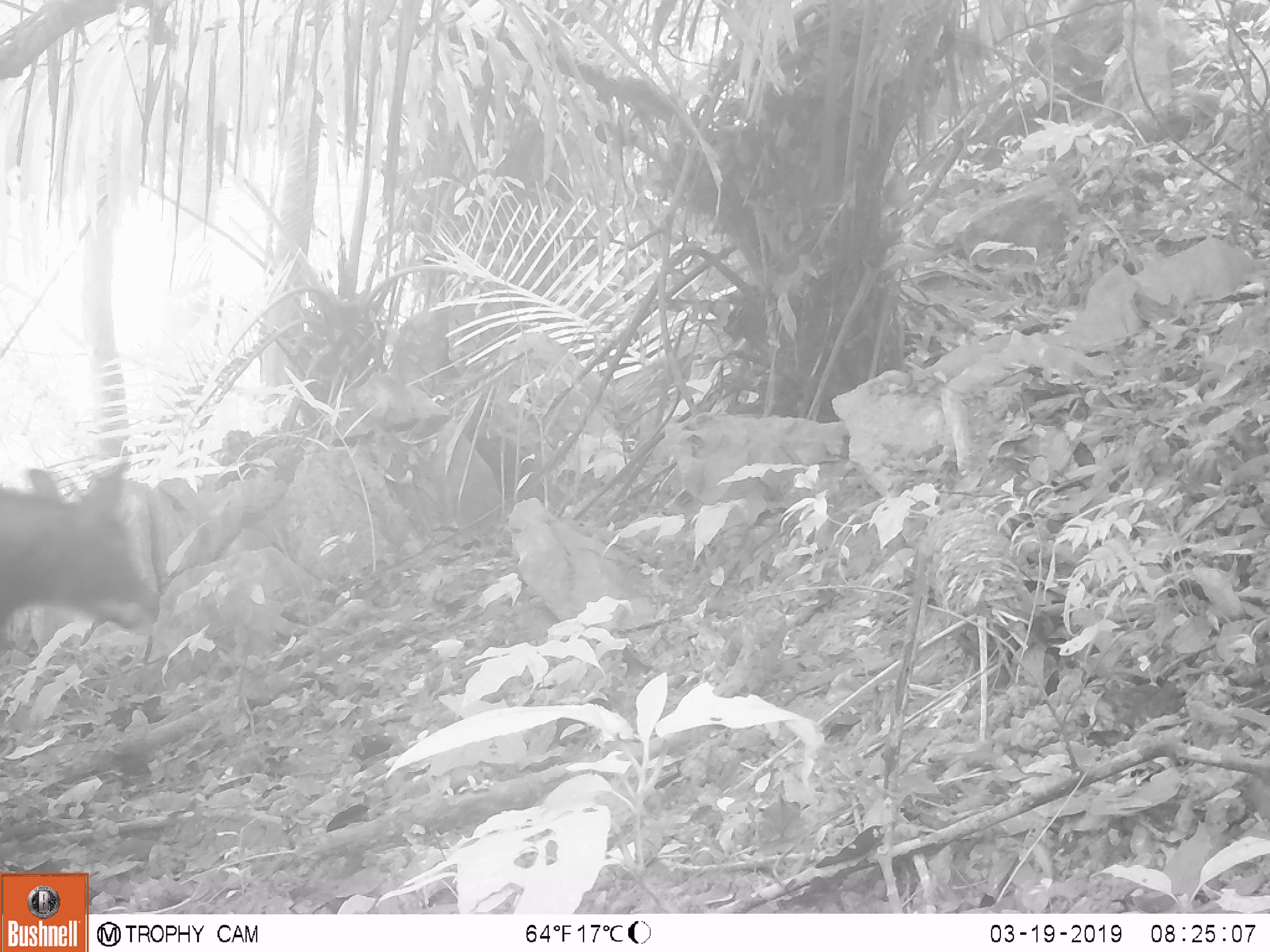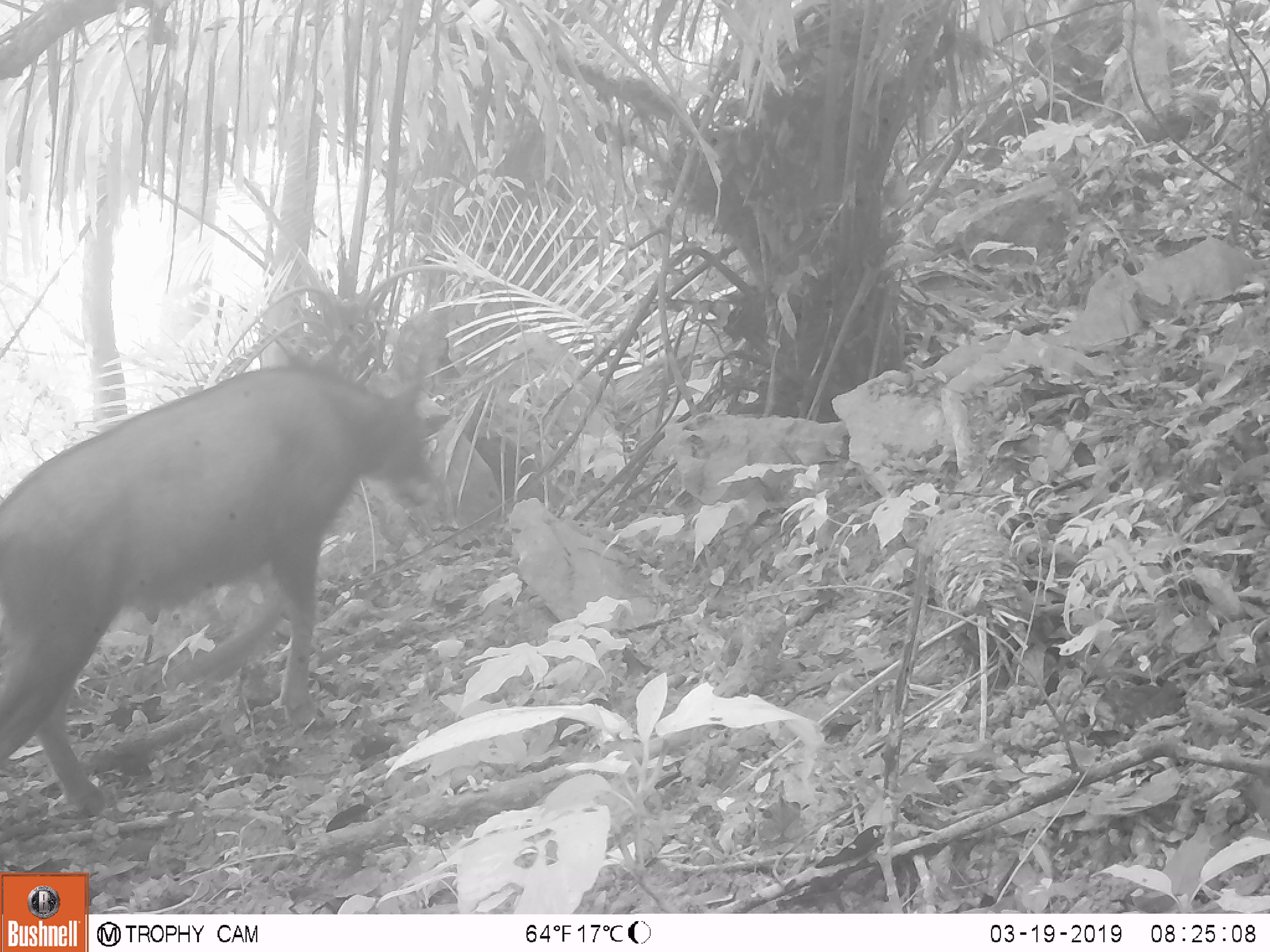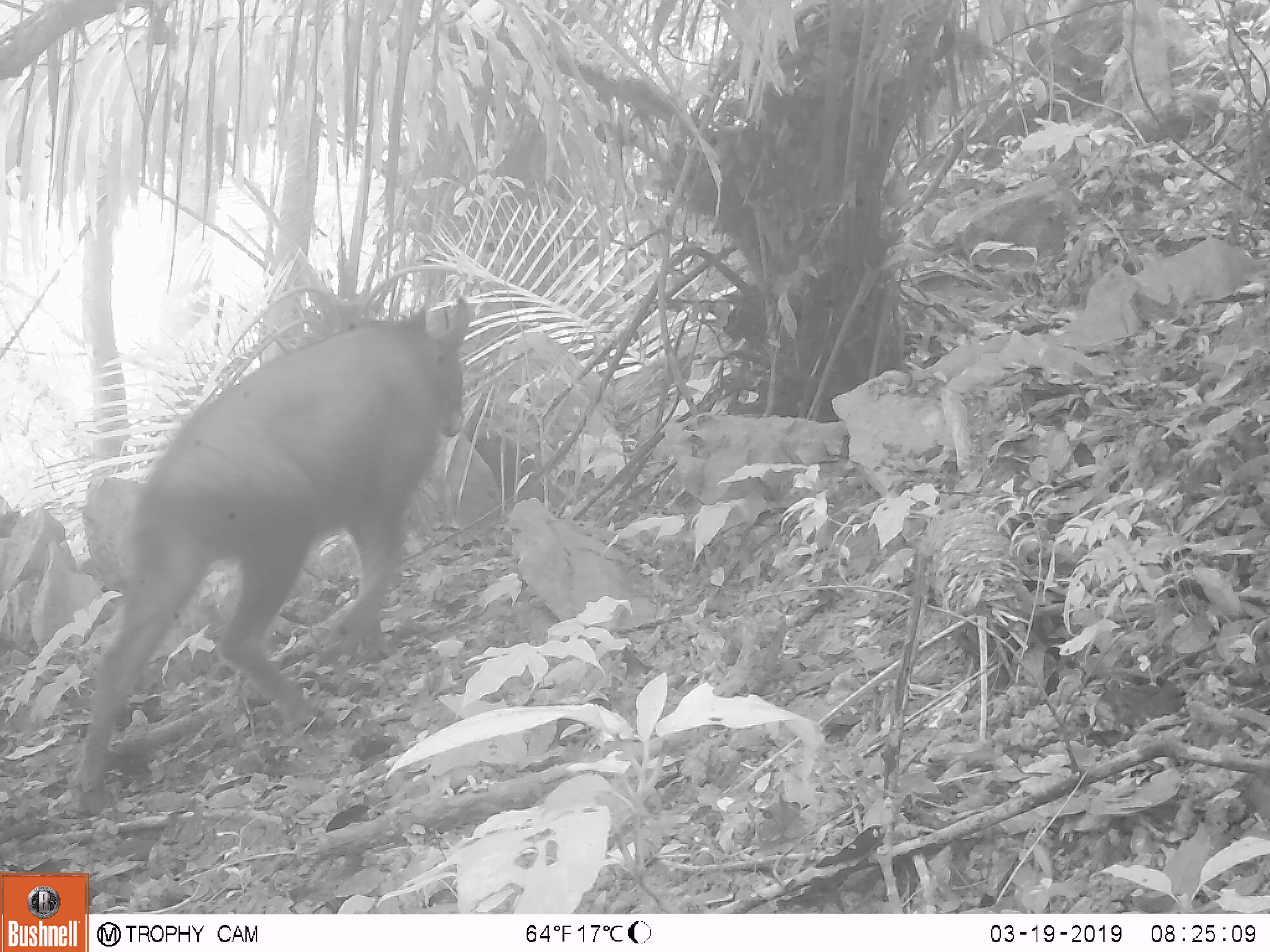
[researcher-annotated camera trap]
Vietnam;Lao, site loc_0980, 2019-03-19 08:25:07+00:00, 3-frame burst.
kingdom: Animalia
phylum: Chordata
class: Mammalia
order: Artiodactyla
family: Bovidae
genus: Capricornis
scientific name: Capricornis sumatraensis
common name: chinese serow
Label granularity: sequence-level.